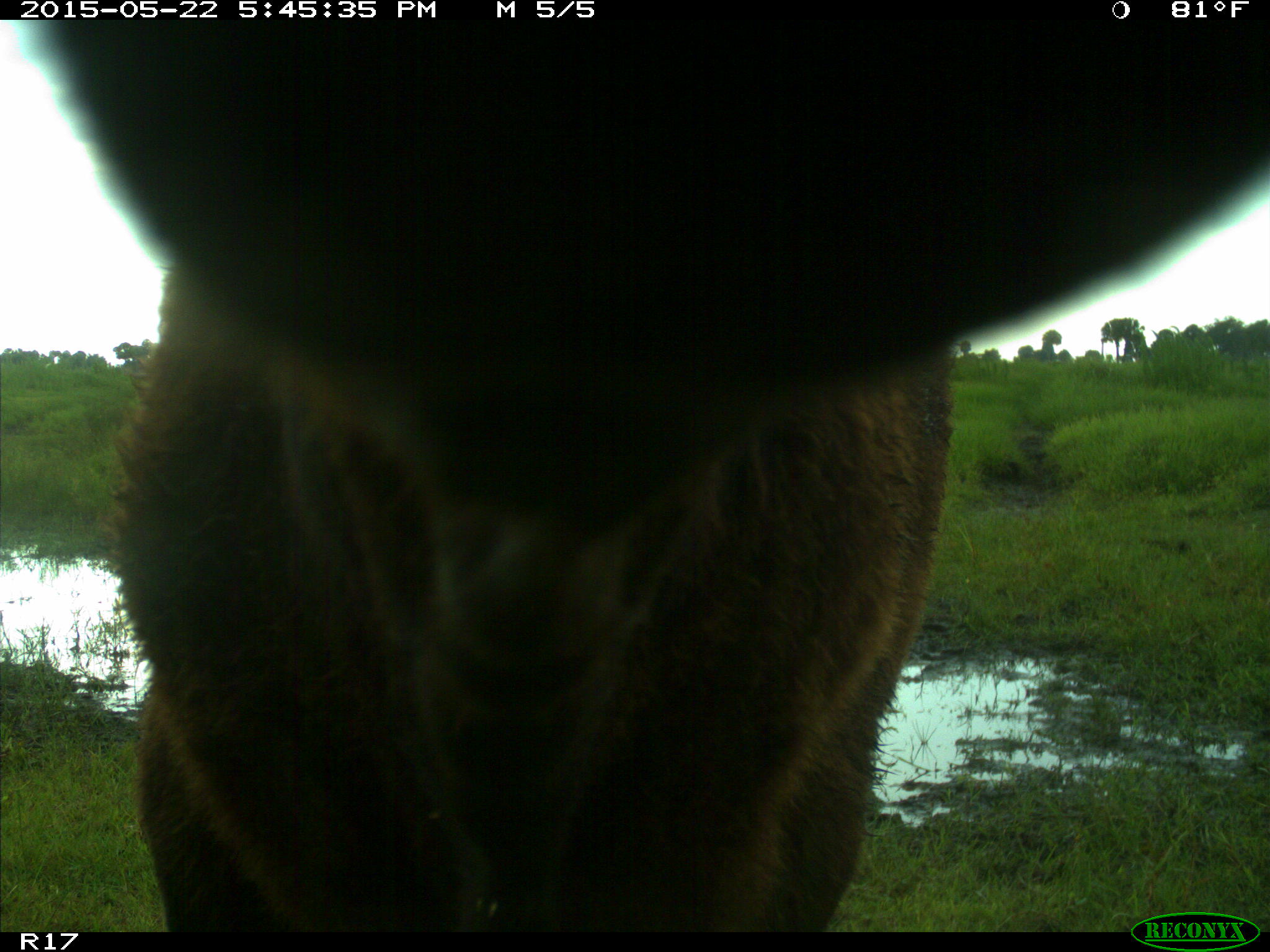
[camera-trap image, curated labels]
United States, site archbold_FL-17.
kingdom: Animalia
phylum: Chordata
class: Mammalia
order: Artiodactyla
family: Bovidae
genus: Bos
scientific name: Bos taurus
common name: domestic cow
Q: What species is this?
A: Bos taurus (domestic cow).